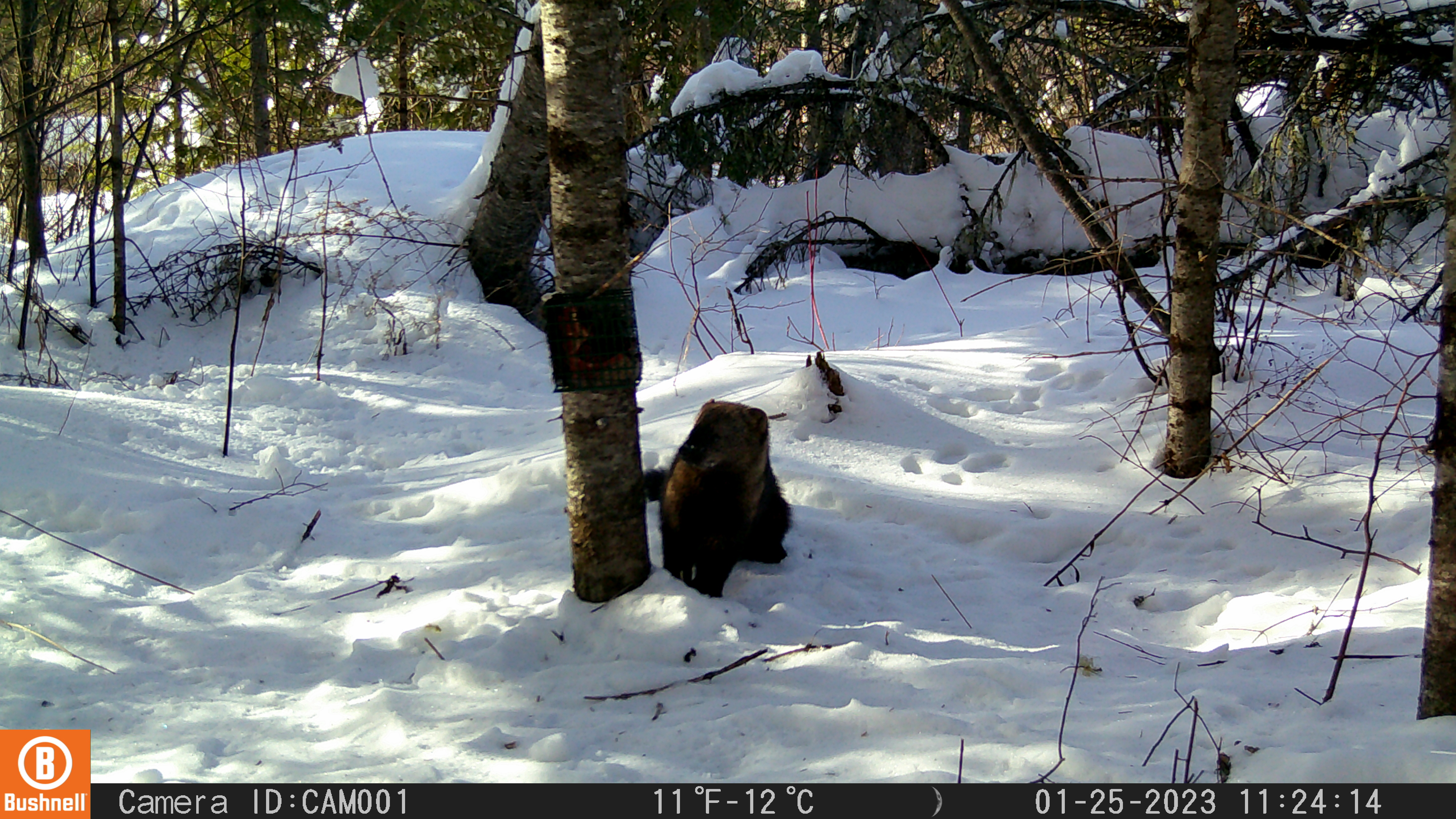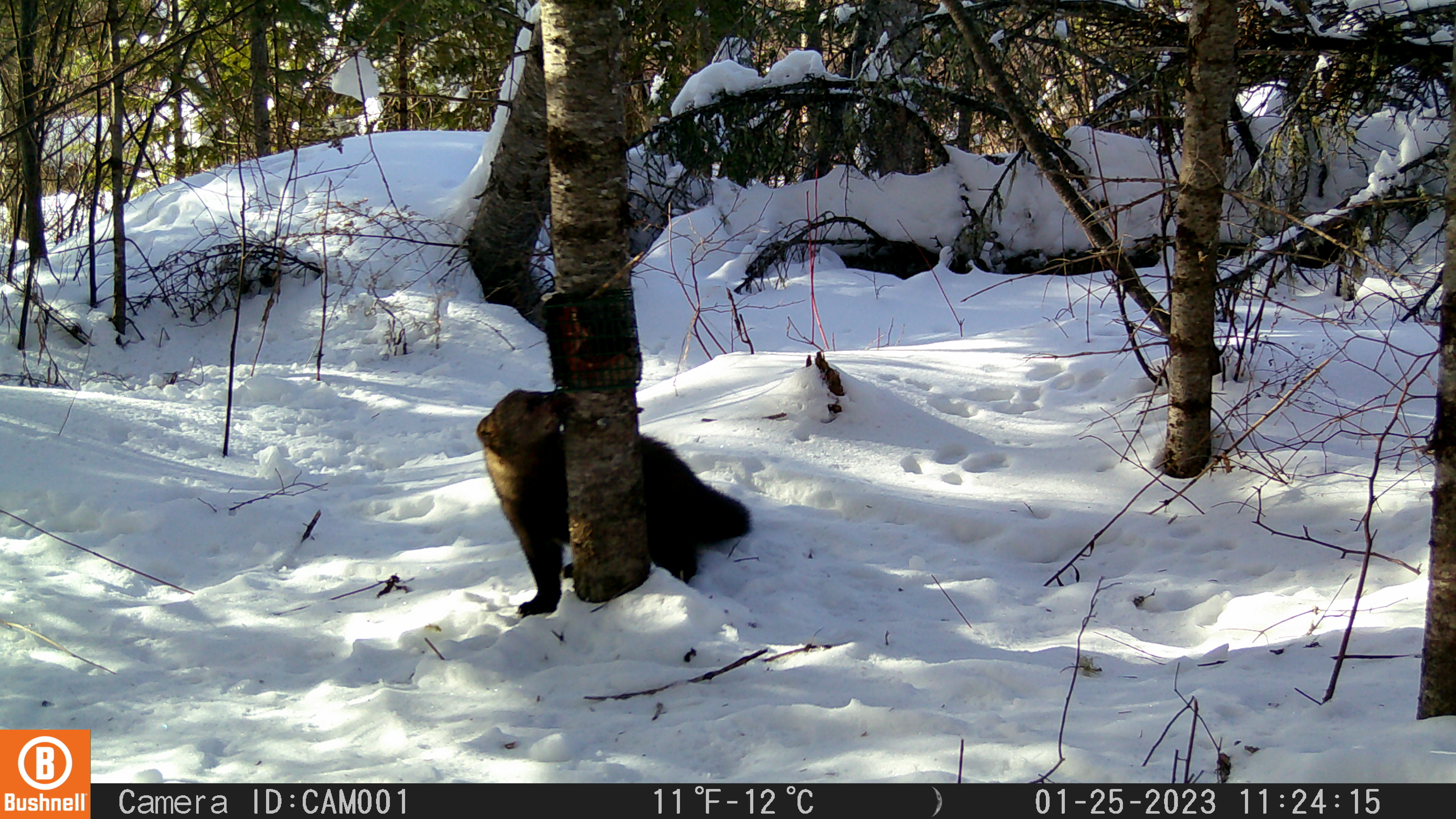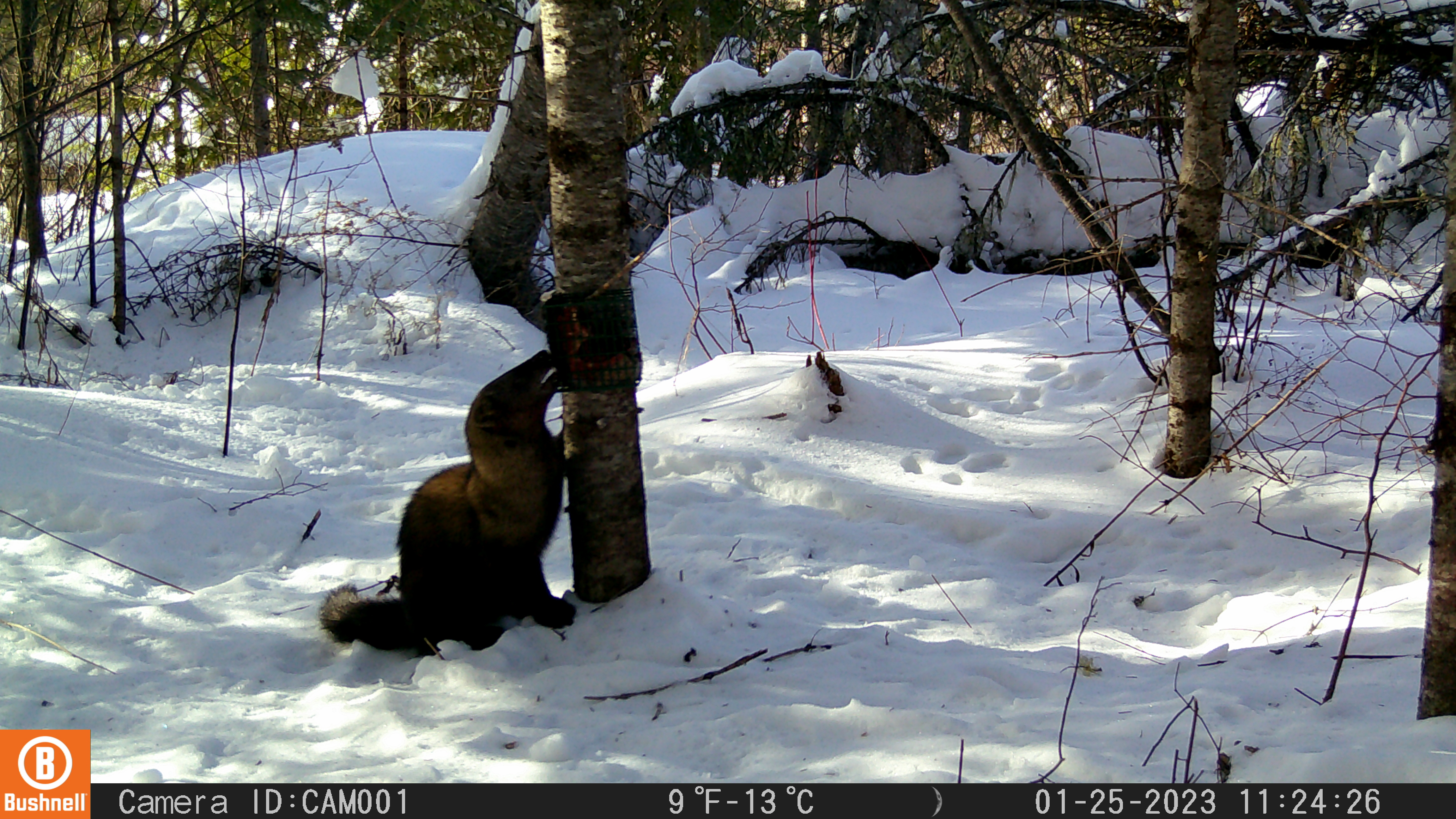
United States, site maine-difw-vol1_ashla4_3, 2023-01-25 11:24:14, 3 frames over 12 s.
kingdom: Animalia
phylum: Chordata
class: Mammalia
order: Carnivora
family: Mustelidae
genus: Pekania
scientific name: Pekania pennanti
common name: fisher